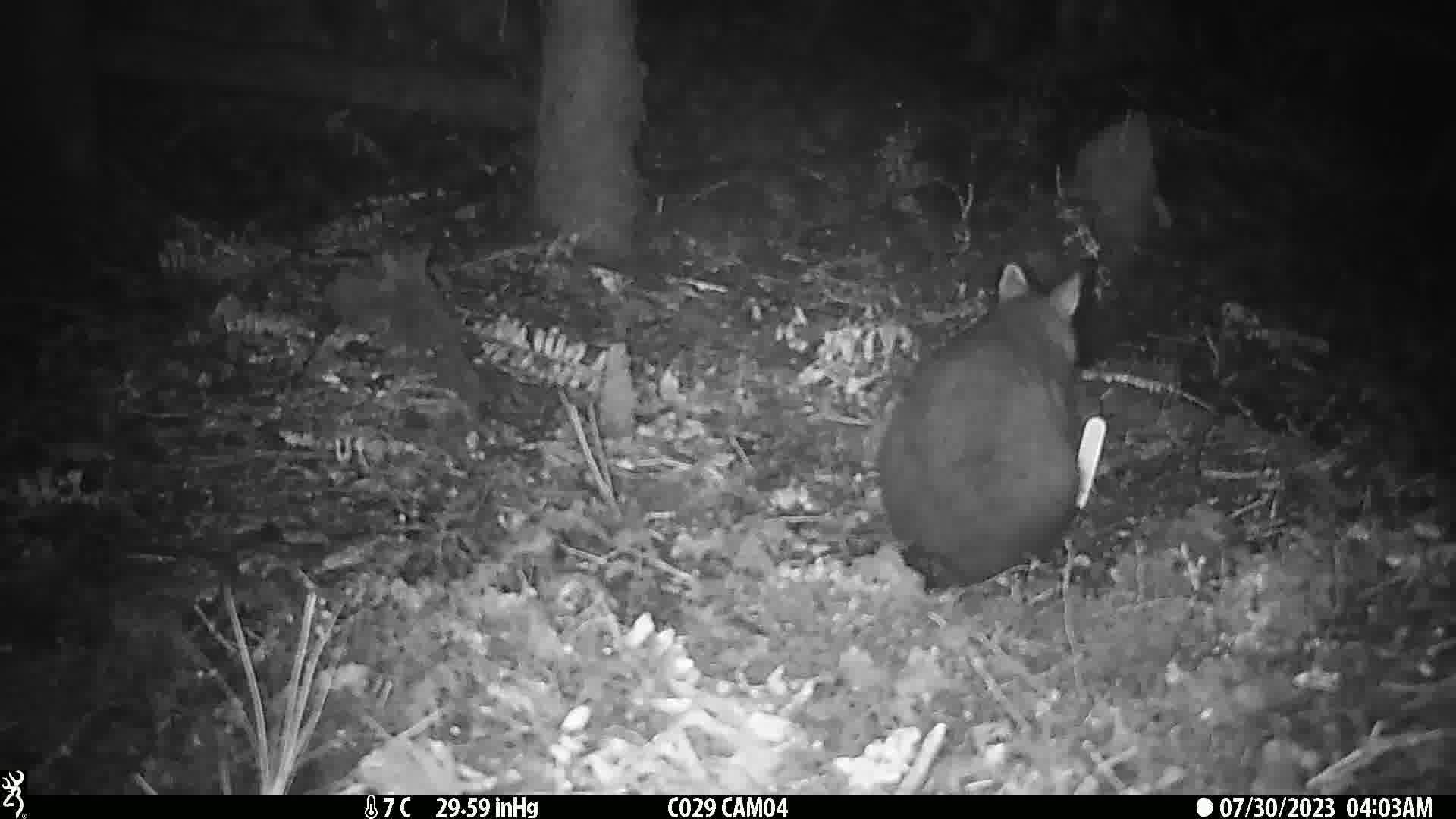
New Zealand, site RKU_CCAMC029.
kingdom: Animalia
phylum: Chordata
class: Mammalia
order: Diprotodontia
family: Phalangeridae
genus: Trichosurus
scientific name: Trichosurus vulpecula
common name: common brushtail possum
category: possum